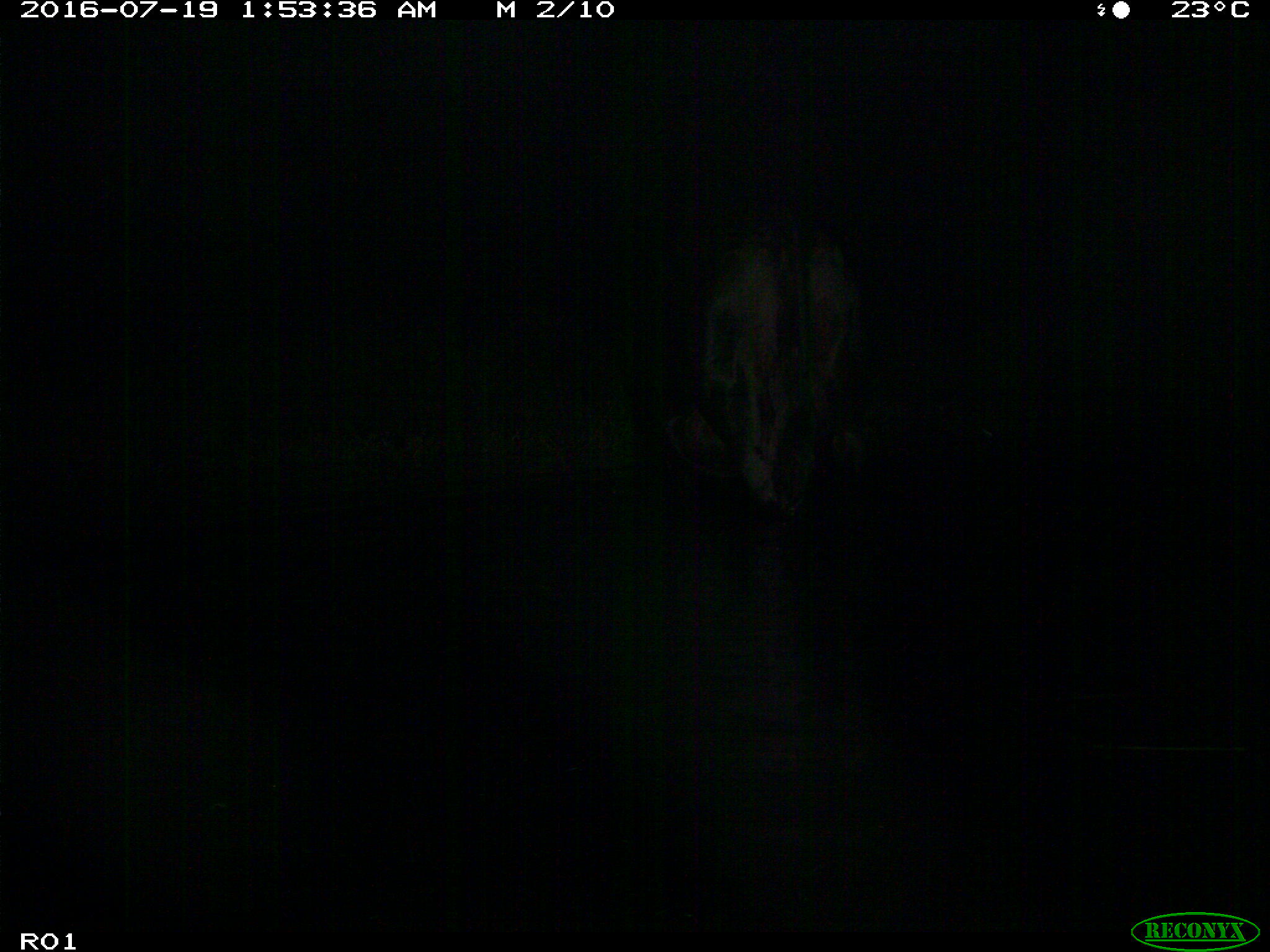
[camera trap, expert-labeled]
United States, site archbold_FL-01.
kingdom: Animalia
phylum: Chordata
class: Mammalia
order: Artiodactyla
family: Bovidae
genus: Bos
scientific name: Bos taurus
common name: domestic cow